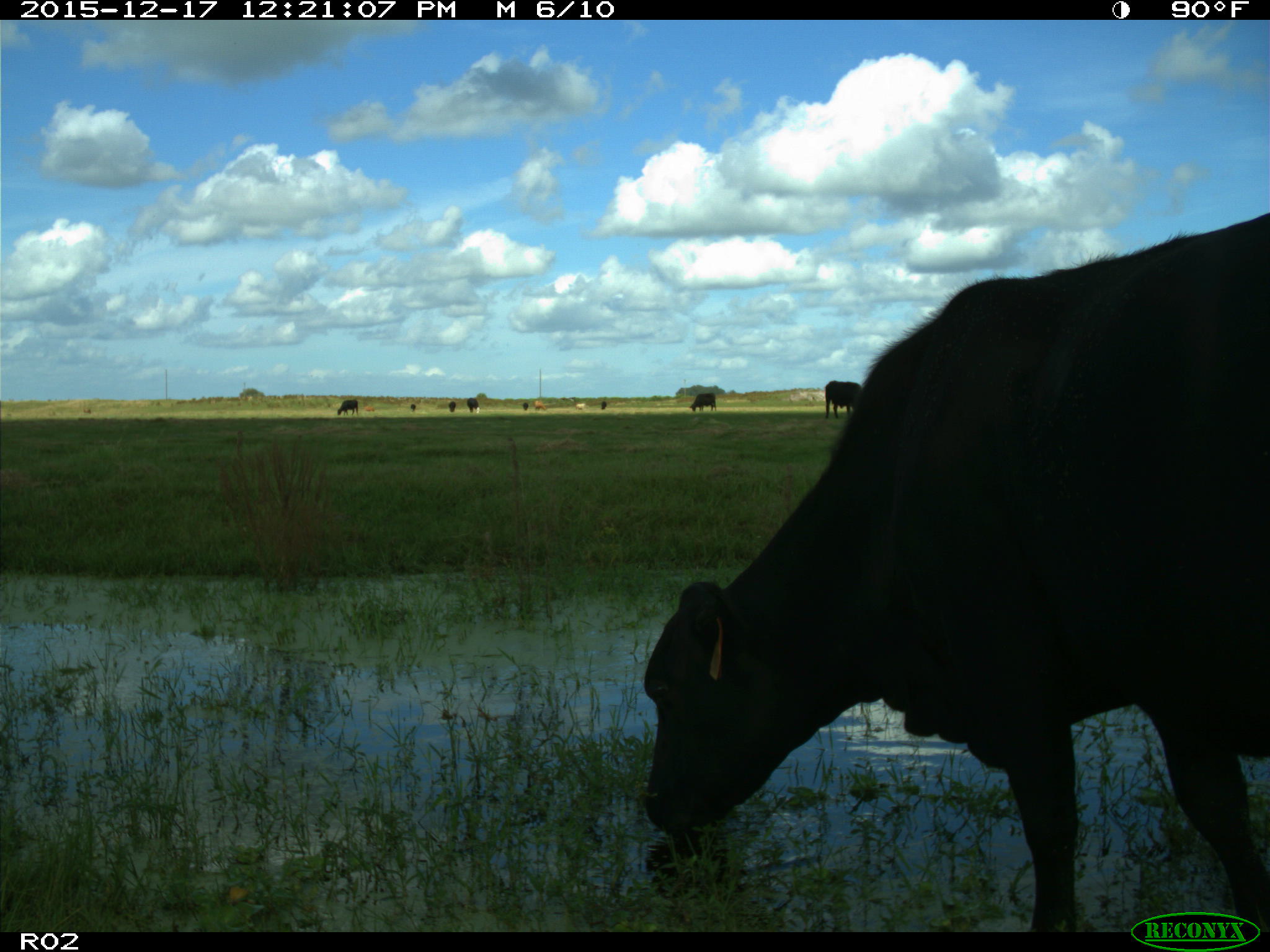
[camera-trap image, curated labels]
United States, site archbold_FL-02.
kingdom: Animalia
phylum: Chordata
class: Mammalia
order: Artiodactyla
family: Bovidae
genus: Bos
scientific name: Bos taurus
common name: domestic cow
Bos taurus (domestic cow).